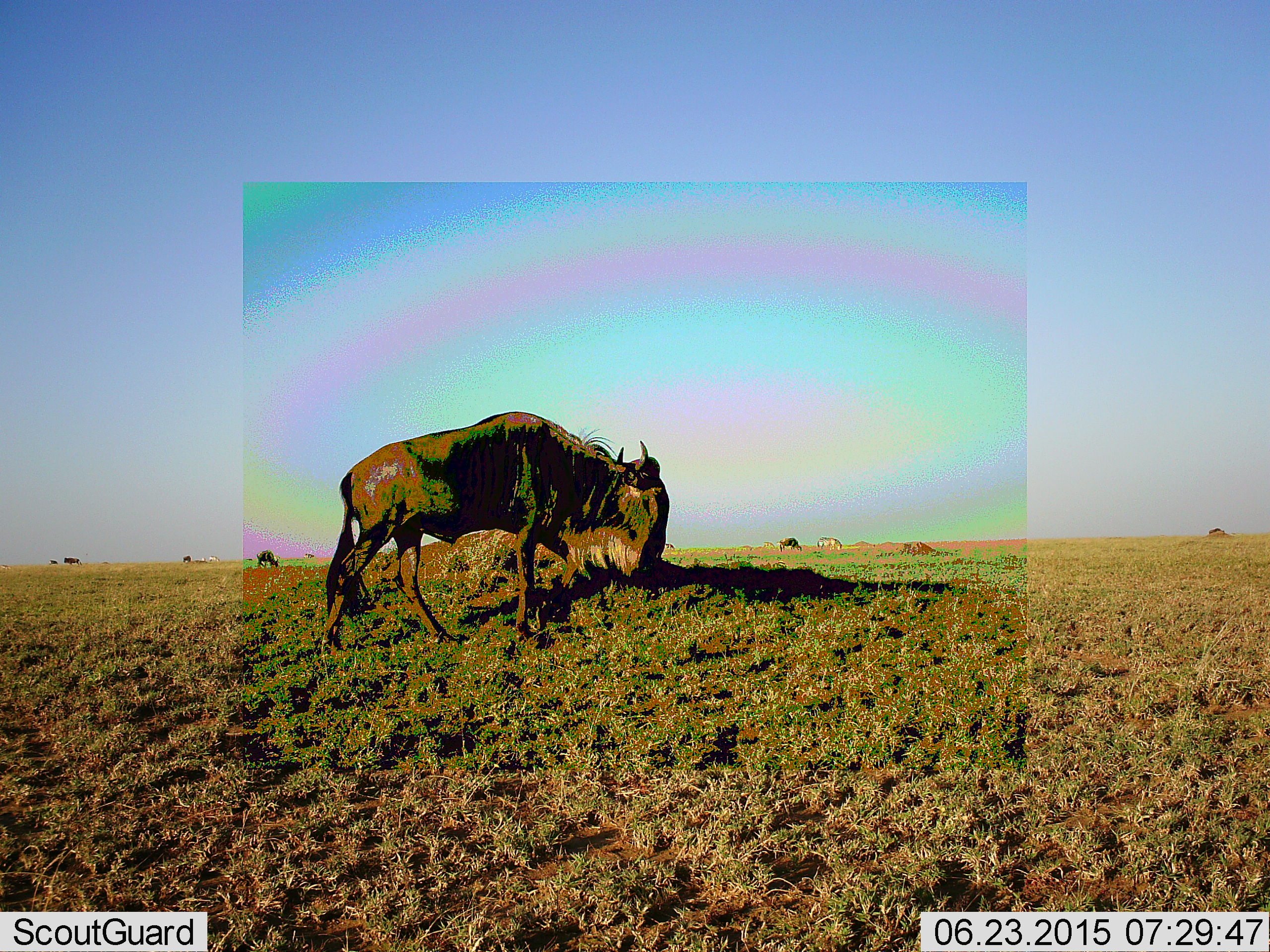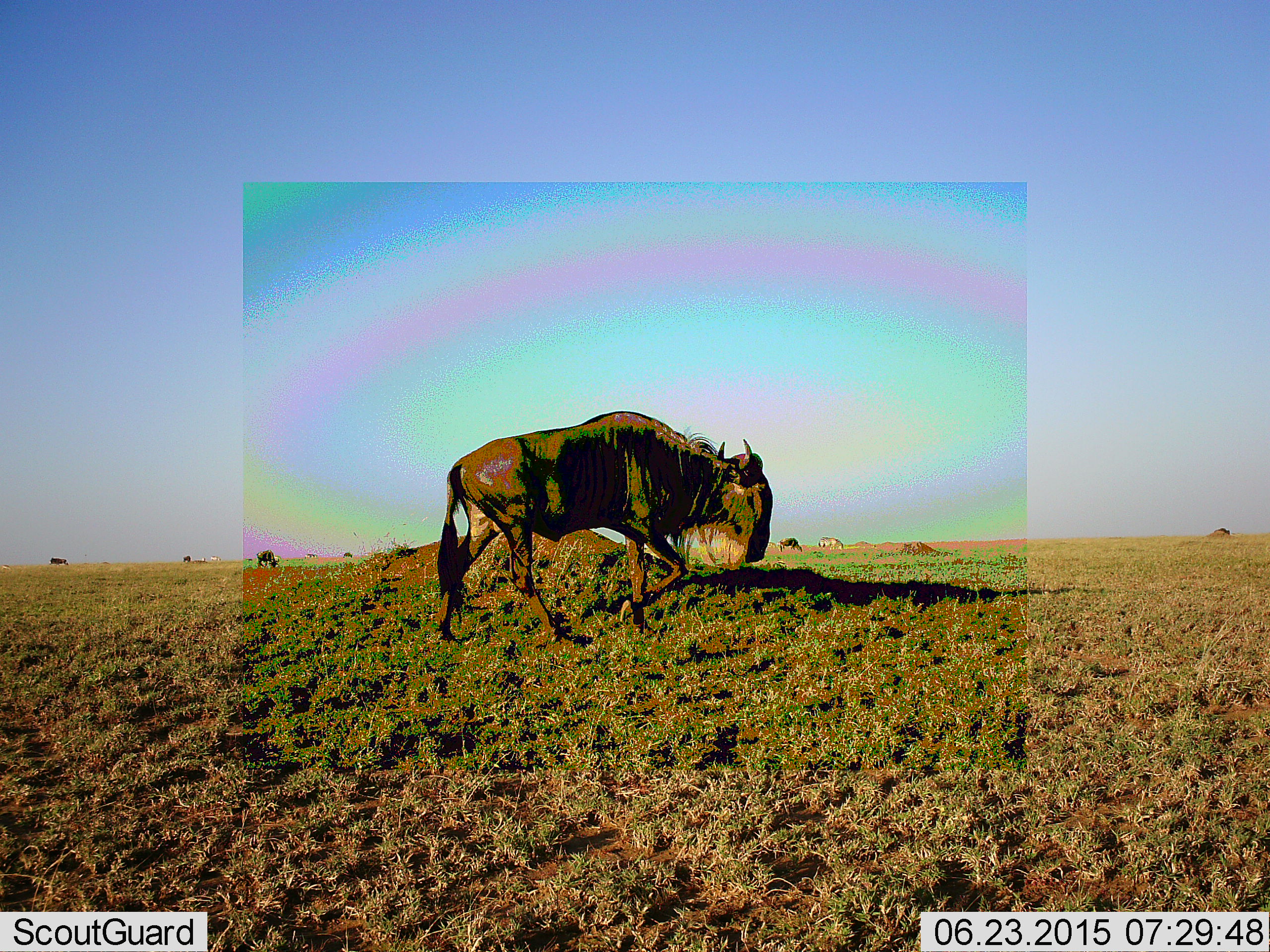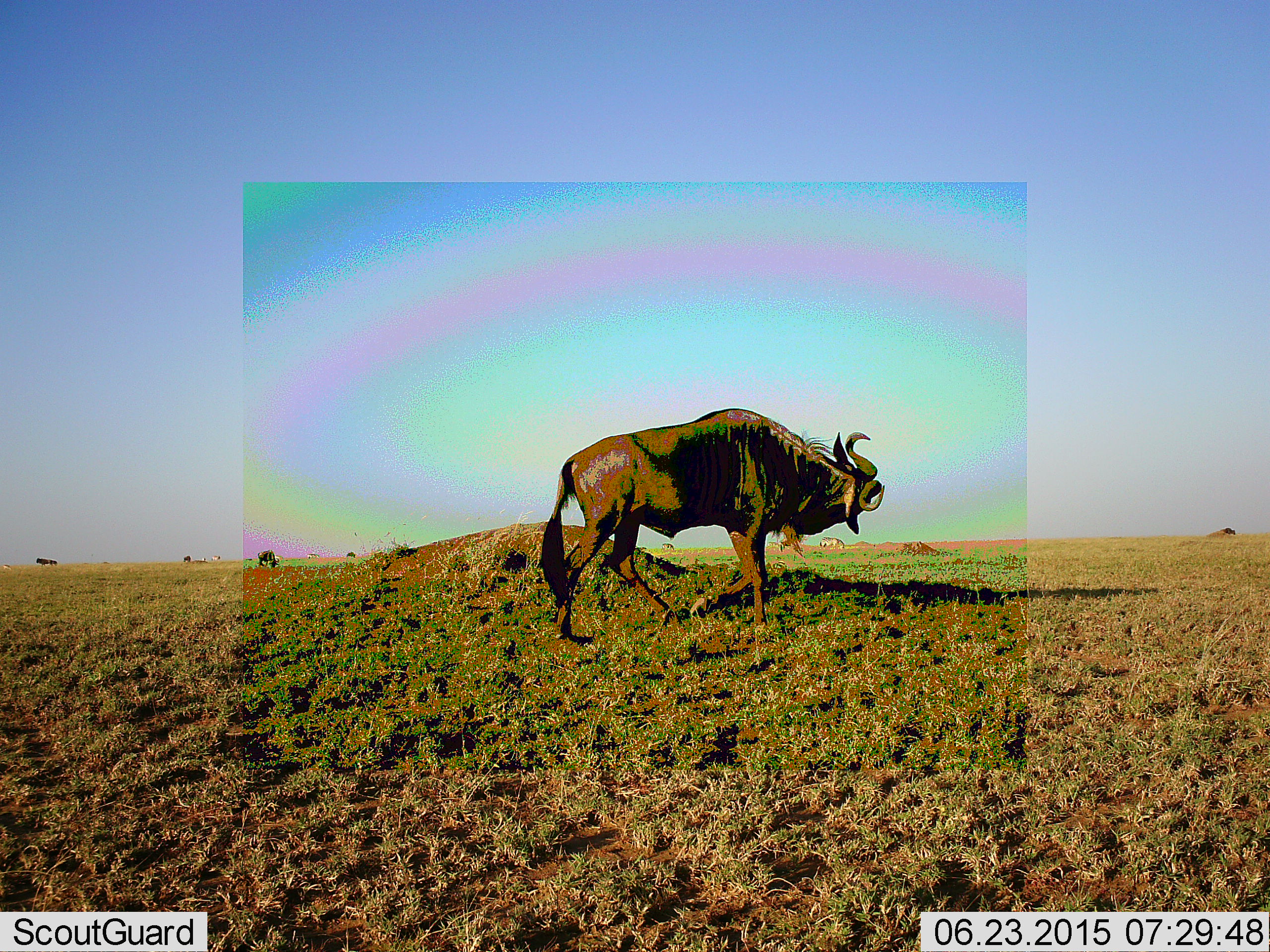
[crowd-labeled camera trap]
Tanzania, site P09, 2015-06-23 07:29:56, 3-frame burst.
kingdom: Animalia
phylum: Chordata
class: Mammalia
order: Artiodactyla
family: Bovidae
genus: Connochaetes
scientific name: Connochaetes taurinus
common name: blue wildebeest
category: wildebeest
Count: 5.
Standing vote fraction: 7%.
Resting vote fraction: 0%.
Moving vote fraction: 93%.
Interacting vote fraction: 0%.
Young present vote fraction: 0%.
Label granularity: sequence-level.